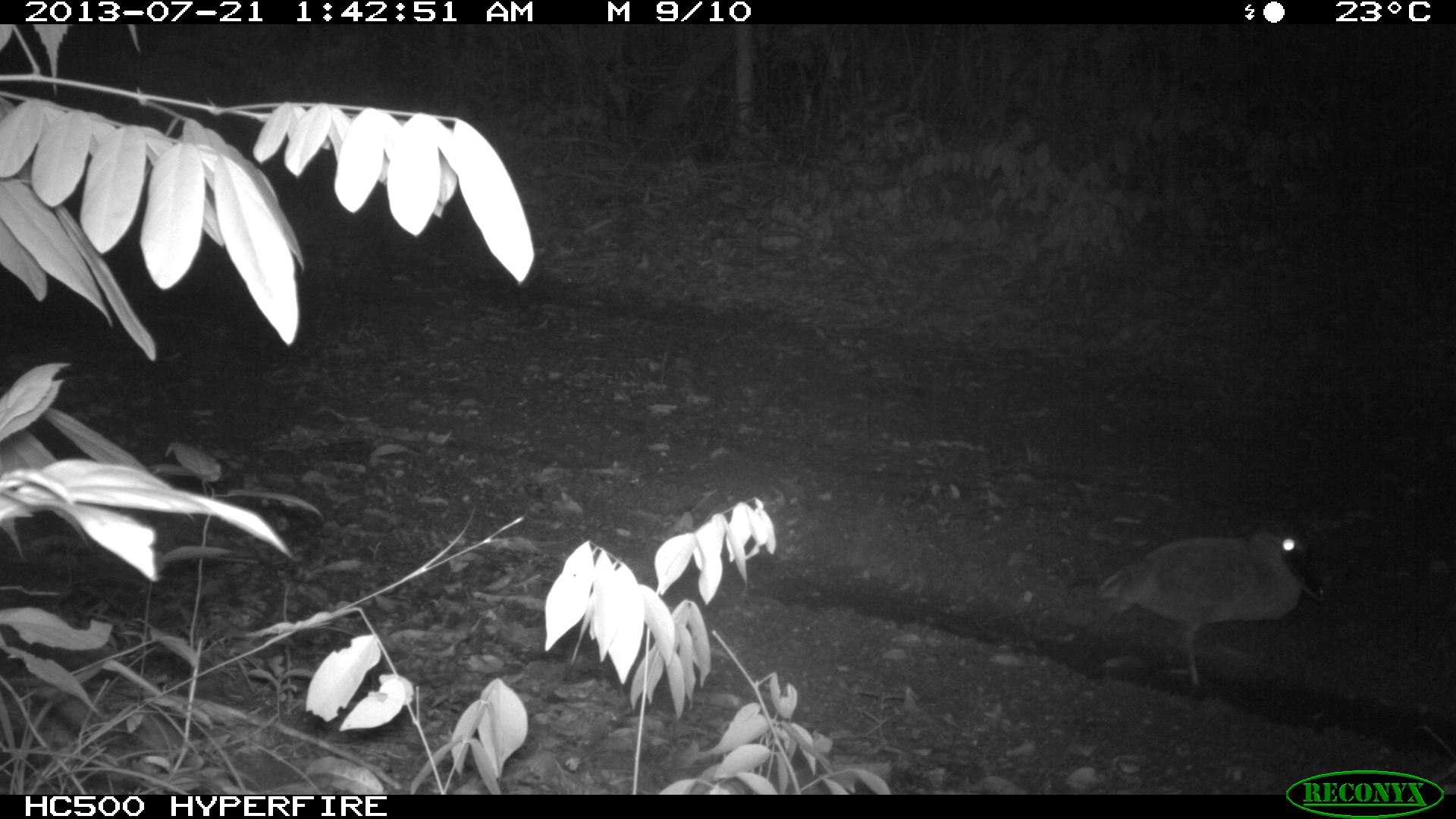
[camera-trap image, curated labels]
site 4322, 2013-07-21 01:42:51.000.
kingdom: Animalia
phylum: Chordata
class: Aves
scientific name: Aves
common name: bird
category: ave desconocida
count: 1